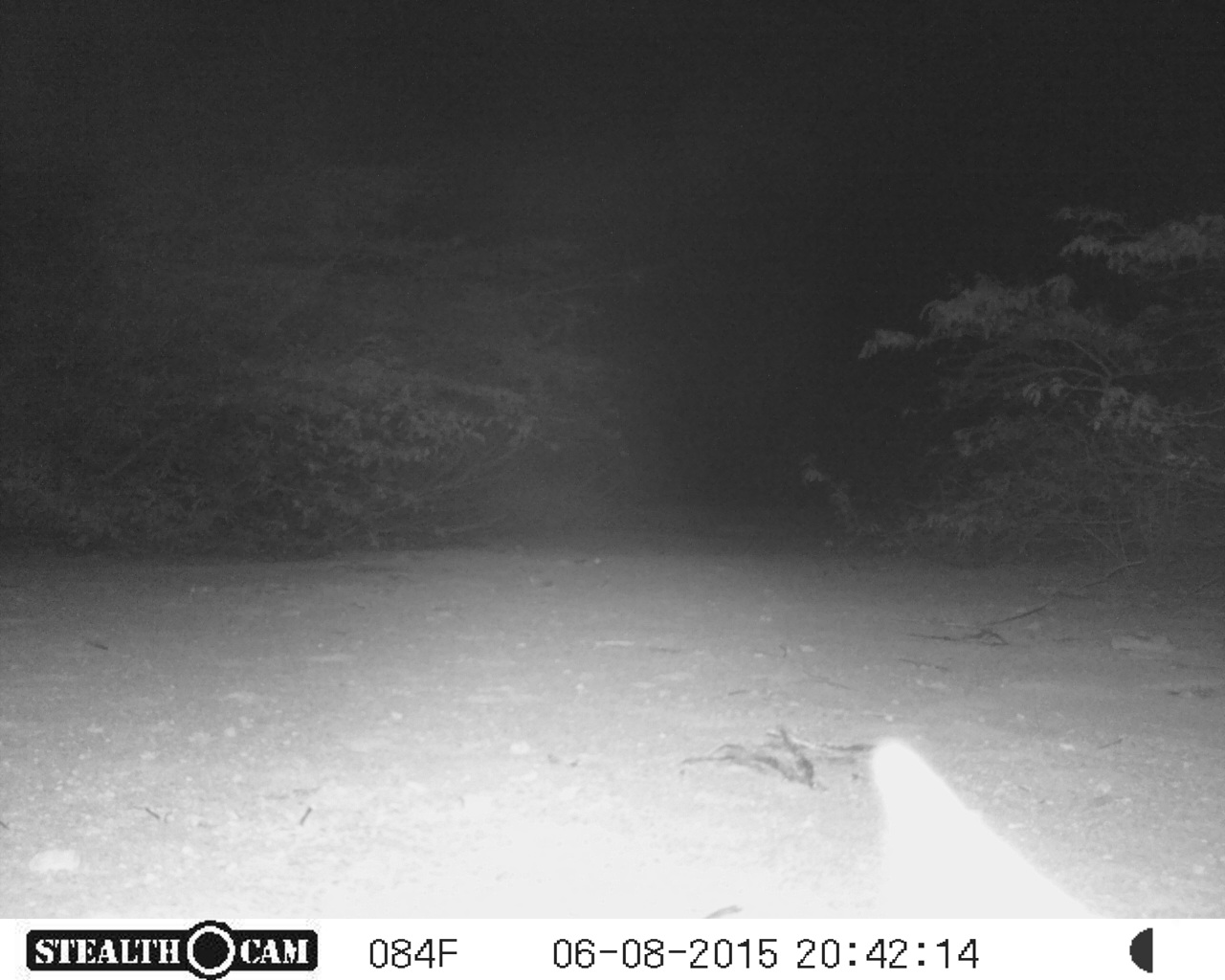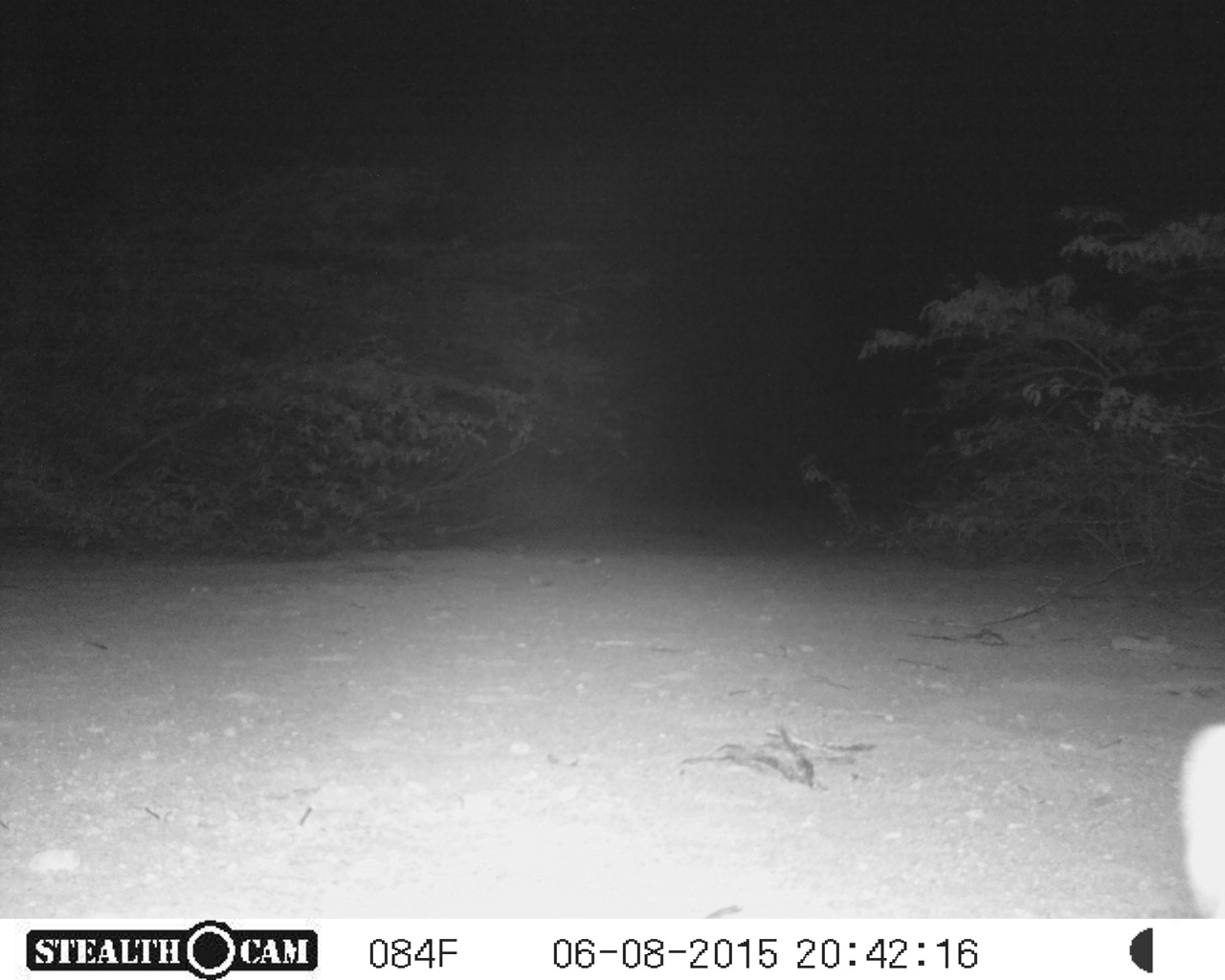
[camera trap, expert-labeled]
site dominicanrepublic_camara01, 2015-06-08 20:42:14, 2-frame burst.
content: unidentified animal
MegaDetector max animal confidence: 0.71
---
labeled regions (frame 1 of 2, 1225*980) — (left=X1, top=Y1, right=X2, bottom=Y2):
unknown: (left=848, top=722, right=1109, bottom=913)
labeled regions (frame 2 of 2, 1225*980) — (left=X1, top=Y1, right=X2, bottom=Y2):
unknown: (left=1168, top=717, right=1225, bottom=916)